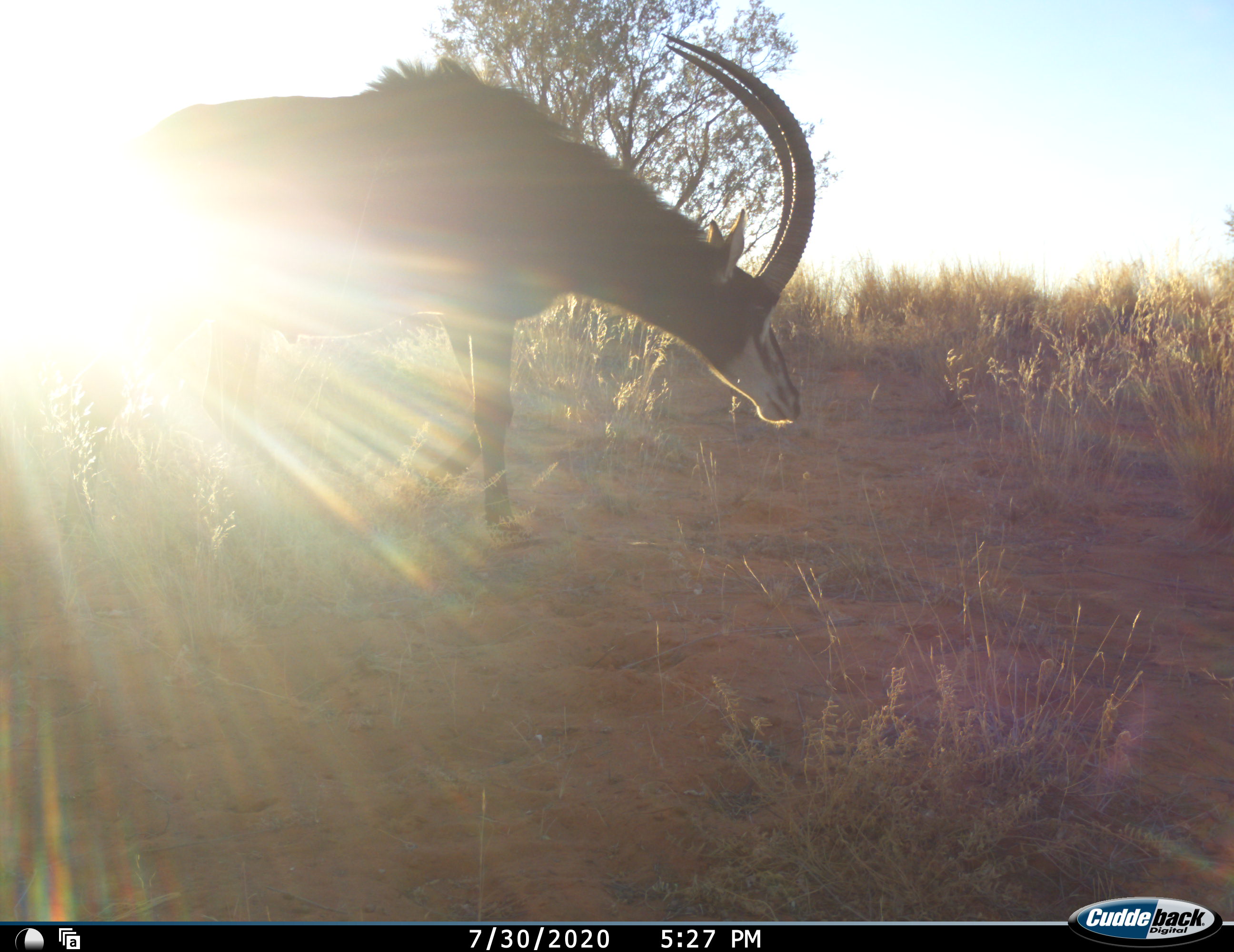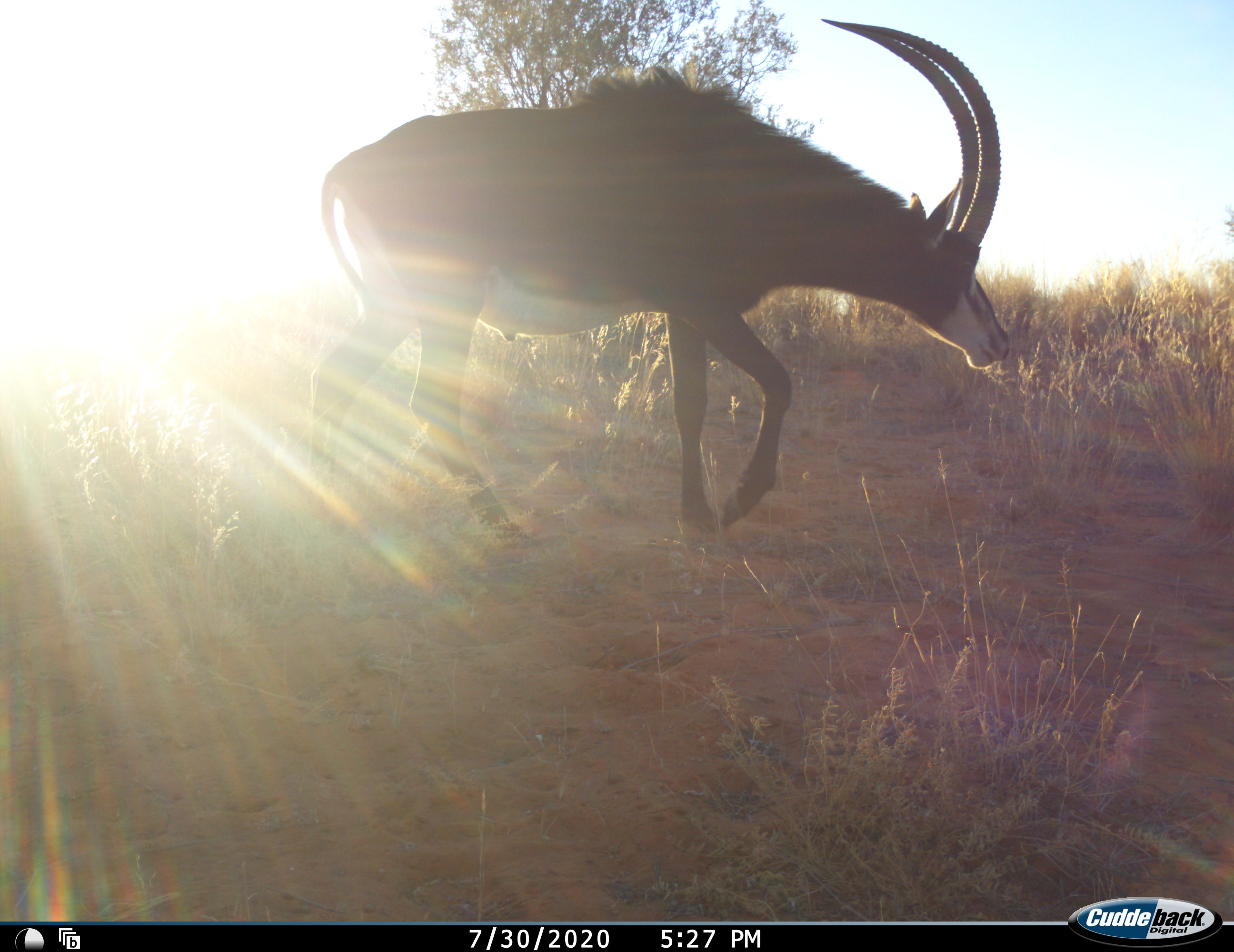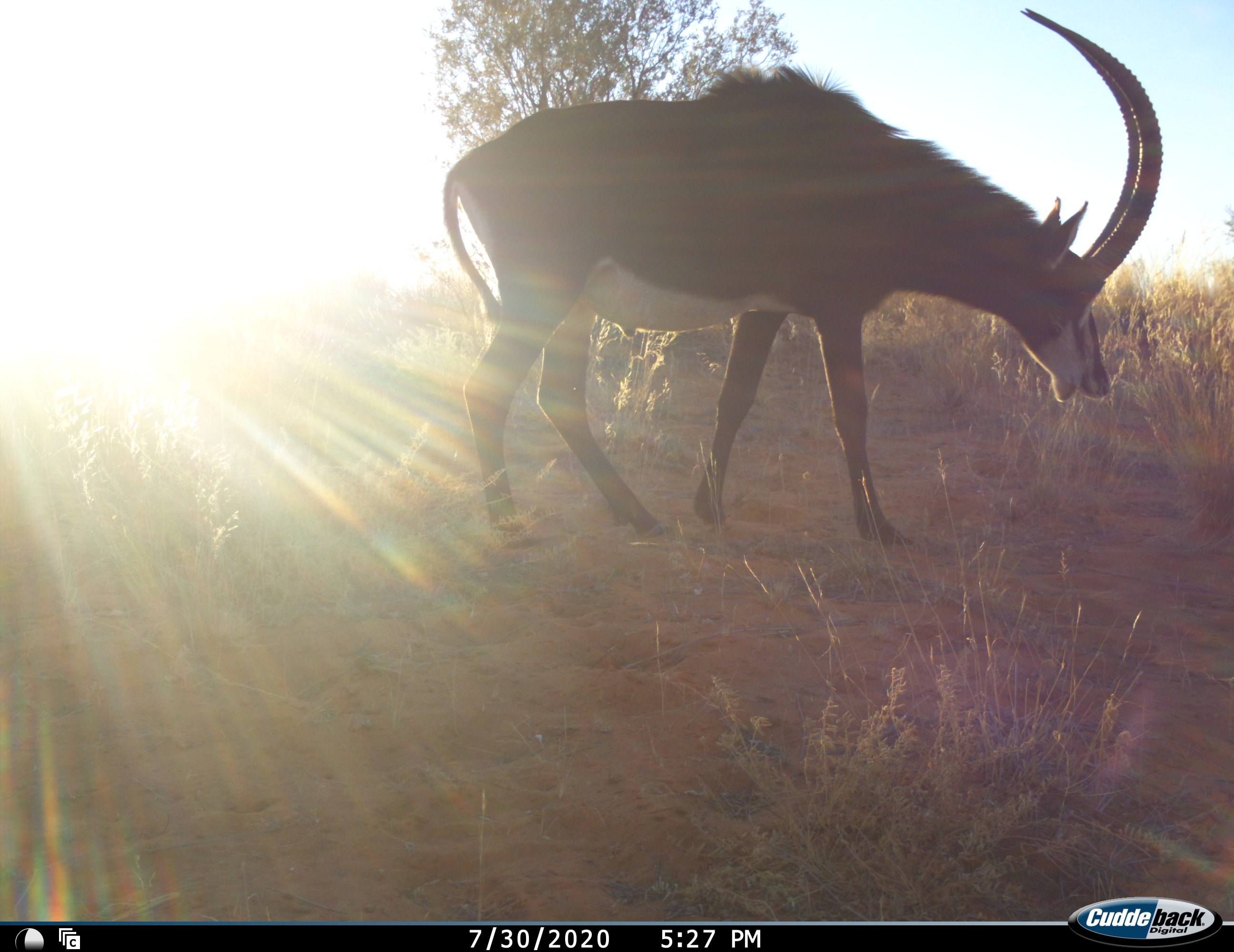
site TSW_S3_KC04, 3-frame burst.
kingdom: Animalia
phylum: Chordata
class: Mammalia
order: Artiodactyla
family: Bovidae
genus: Hippotragus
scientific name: Hippotragus niger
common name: sable antelope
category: sable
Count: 1.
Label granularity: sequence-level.